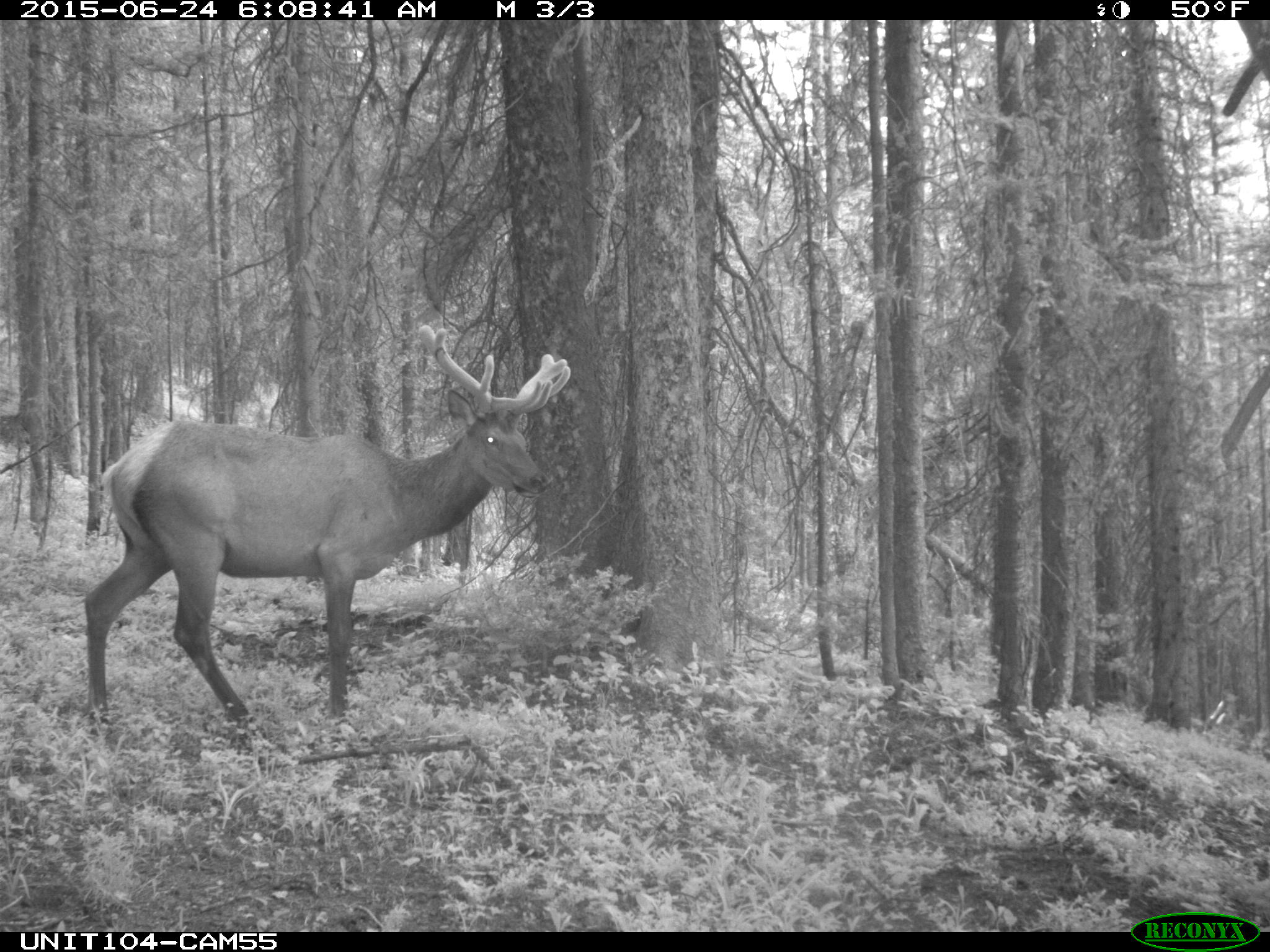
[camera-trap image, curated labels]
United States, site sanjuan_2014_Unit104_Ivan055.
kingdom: Animalia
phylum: Chordata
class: Mammalia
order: Artiodactyla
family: Cervidae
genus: Cervus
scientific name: Cervus elaphus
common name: red deer